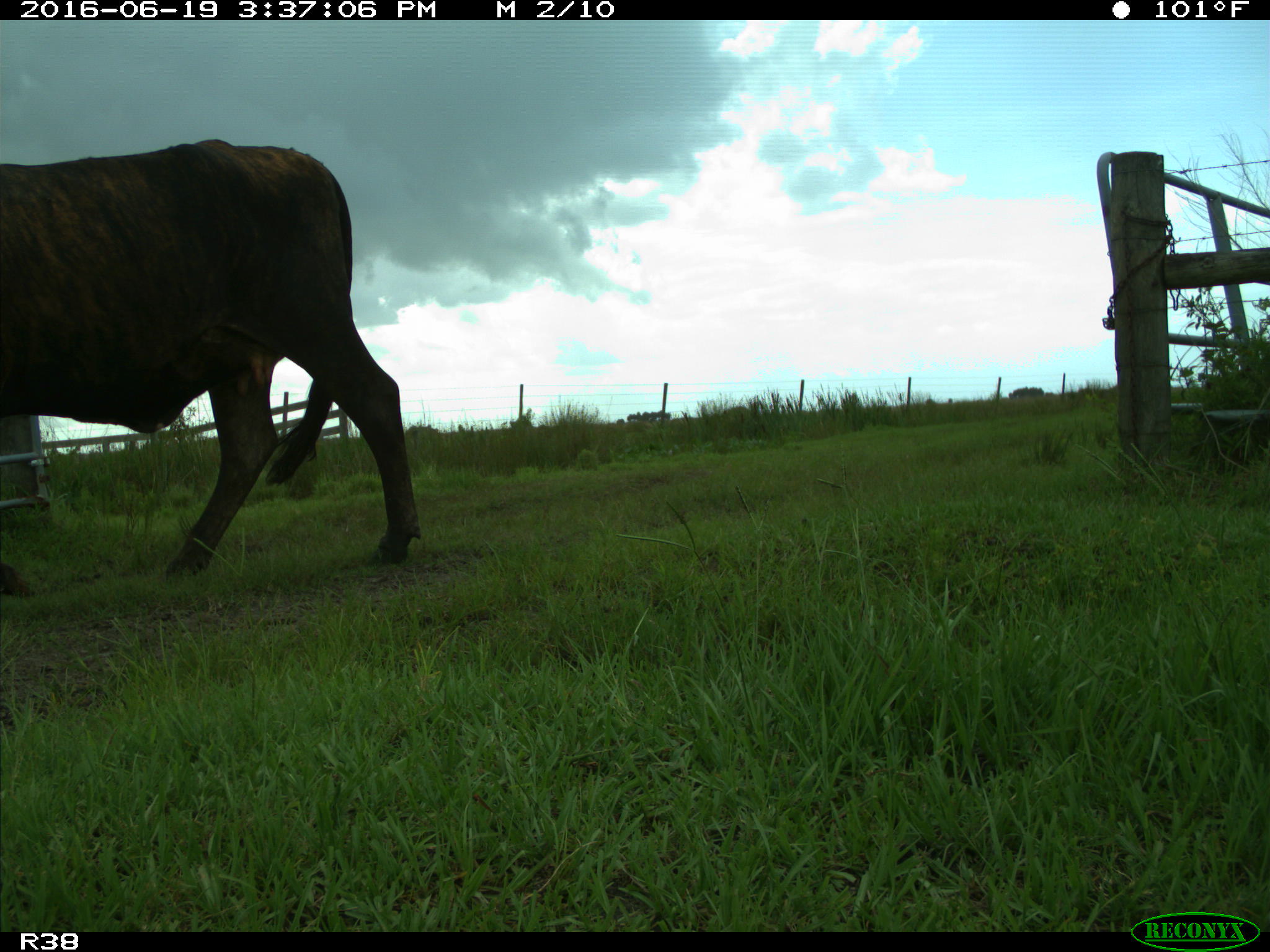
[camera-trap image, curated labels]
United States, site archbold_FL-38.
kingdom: Animalia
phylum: Chordata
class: Mammalia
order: Artiodactyla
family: Bovidae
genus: Bos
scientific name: Bos taurus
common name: domestic cow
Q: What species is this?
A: Bos taurus (domestic cow).